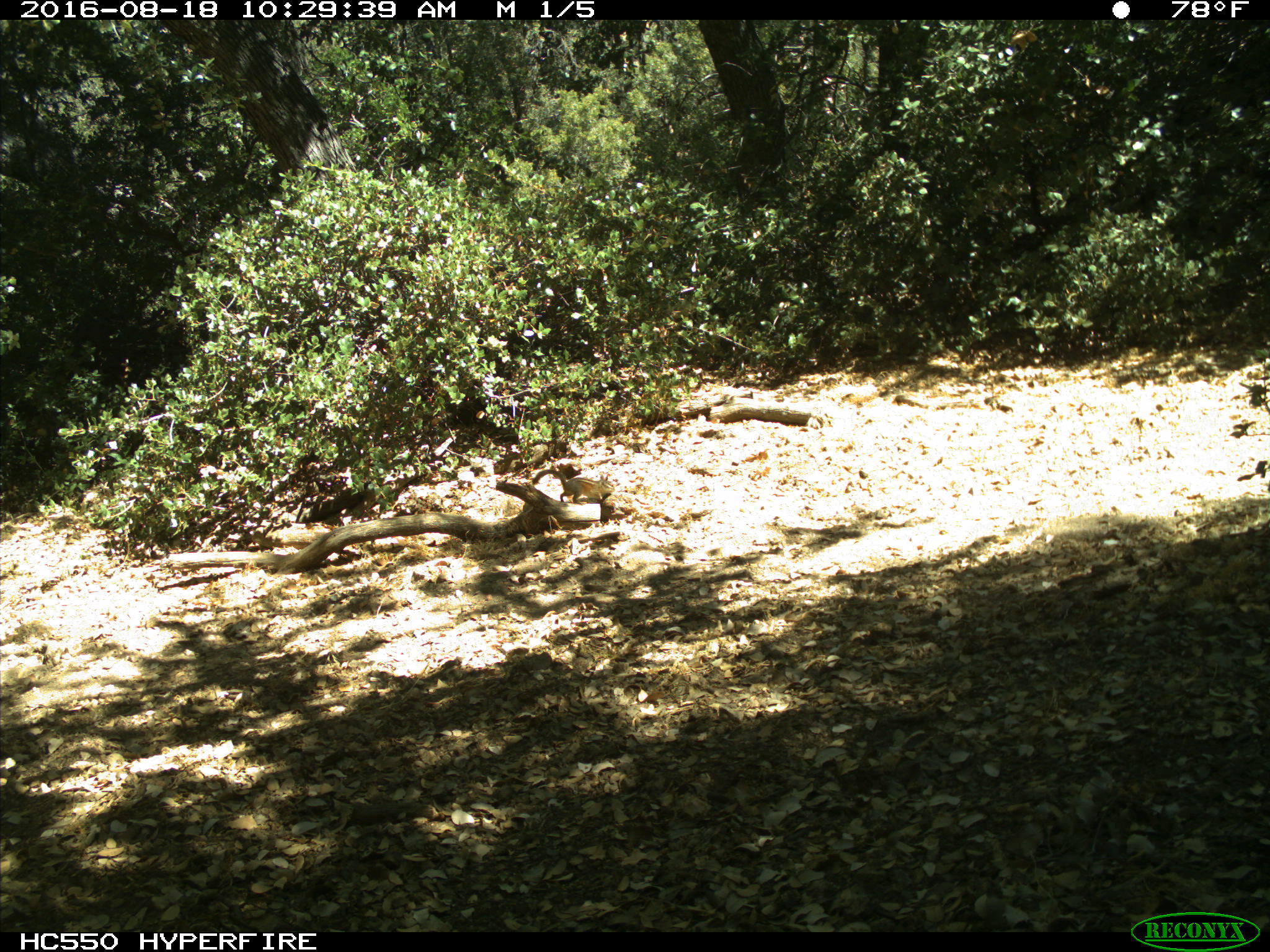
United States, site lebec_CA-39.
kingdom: Animalia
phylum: Chordata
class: Mammalia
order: Rodentia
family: Sciuridae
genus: Tamias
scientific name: Tamias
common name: chipmunk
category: unidentified chipmunk